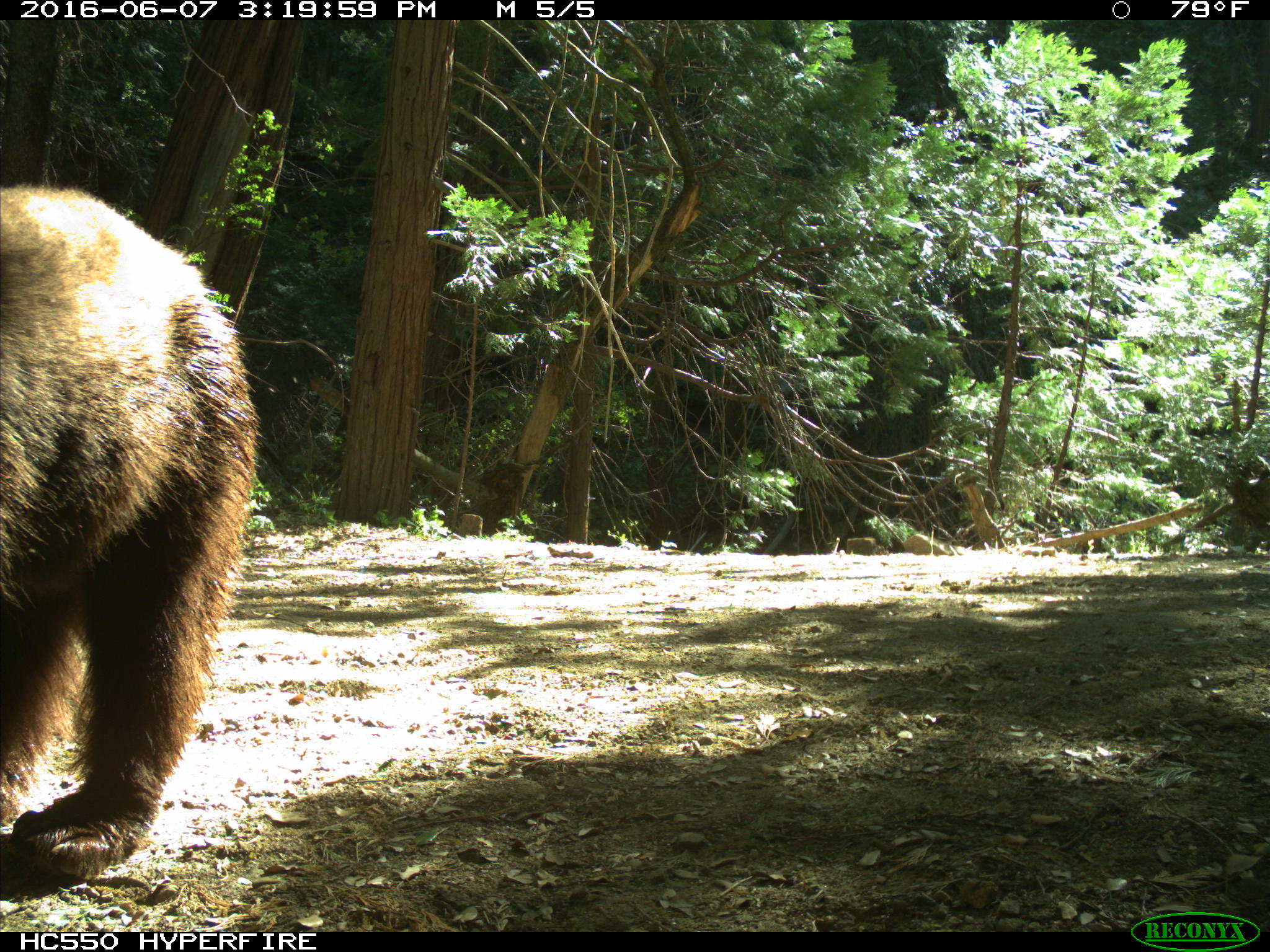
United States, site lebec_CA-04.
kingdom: Animalia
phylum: Chordata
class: Mammalia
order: Carnivora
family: Ursidae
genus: Ursus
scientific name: Ursus americanus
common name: american black bear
Ursus americanus (american black bear).